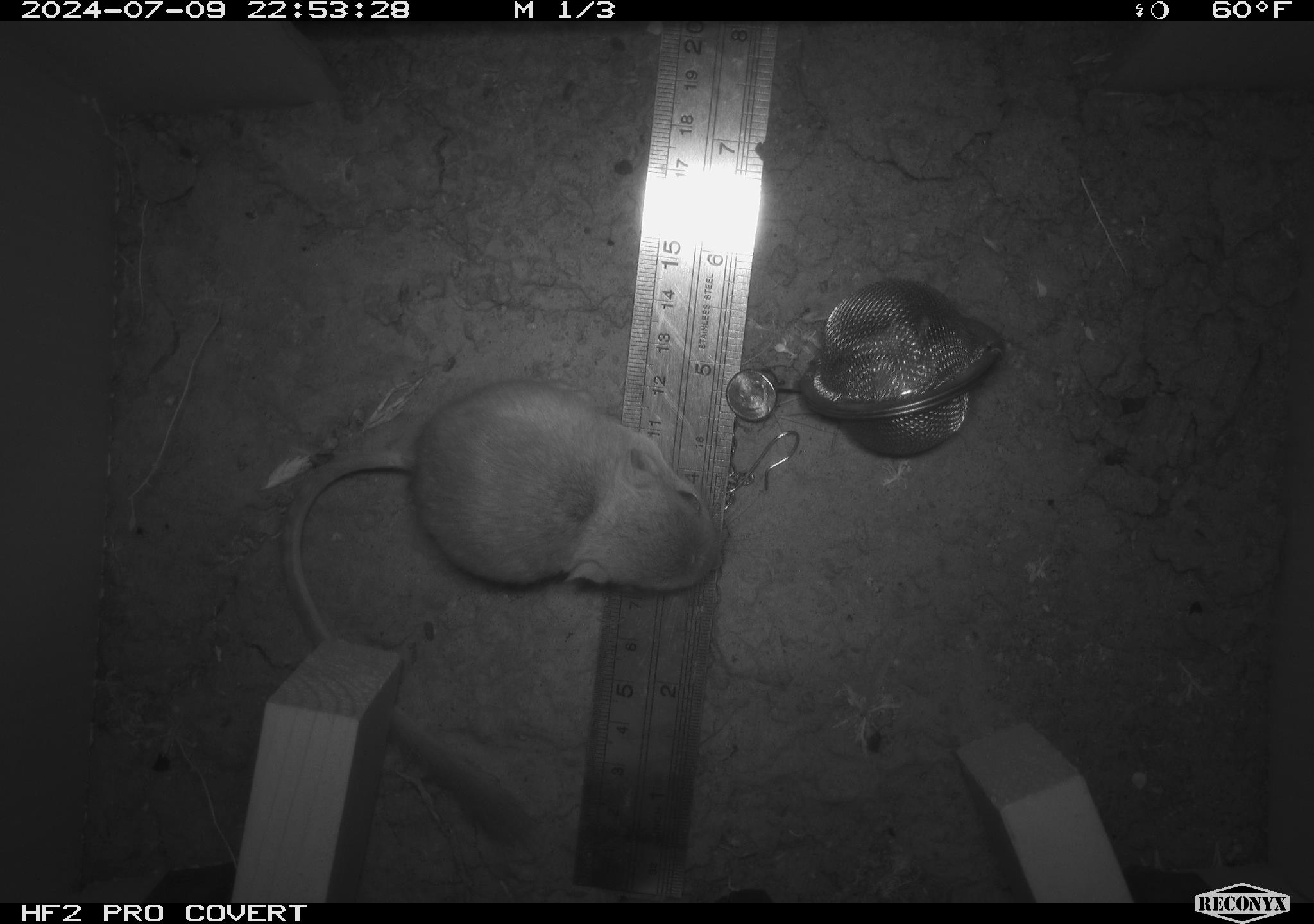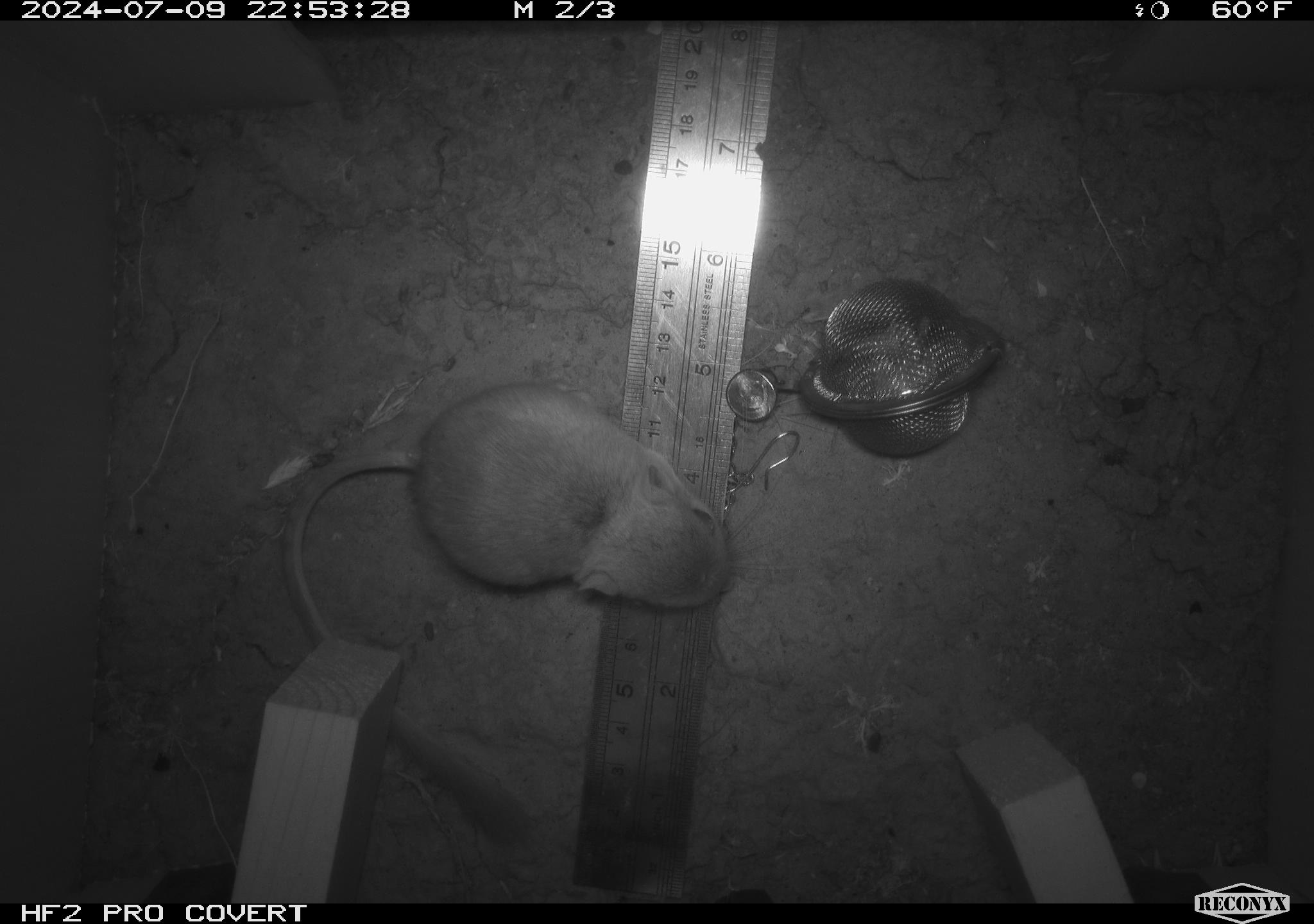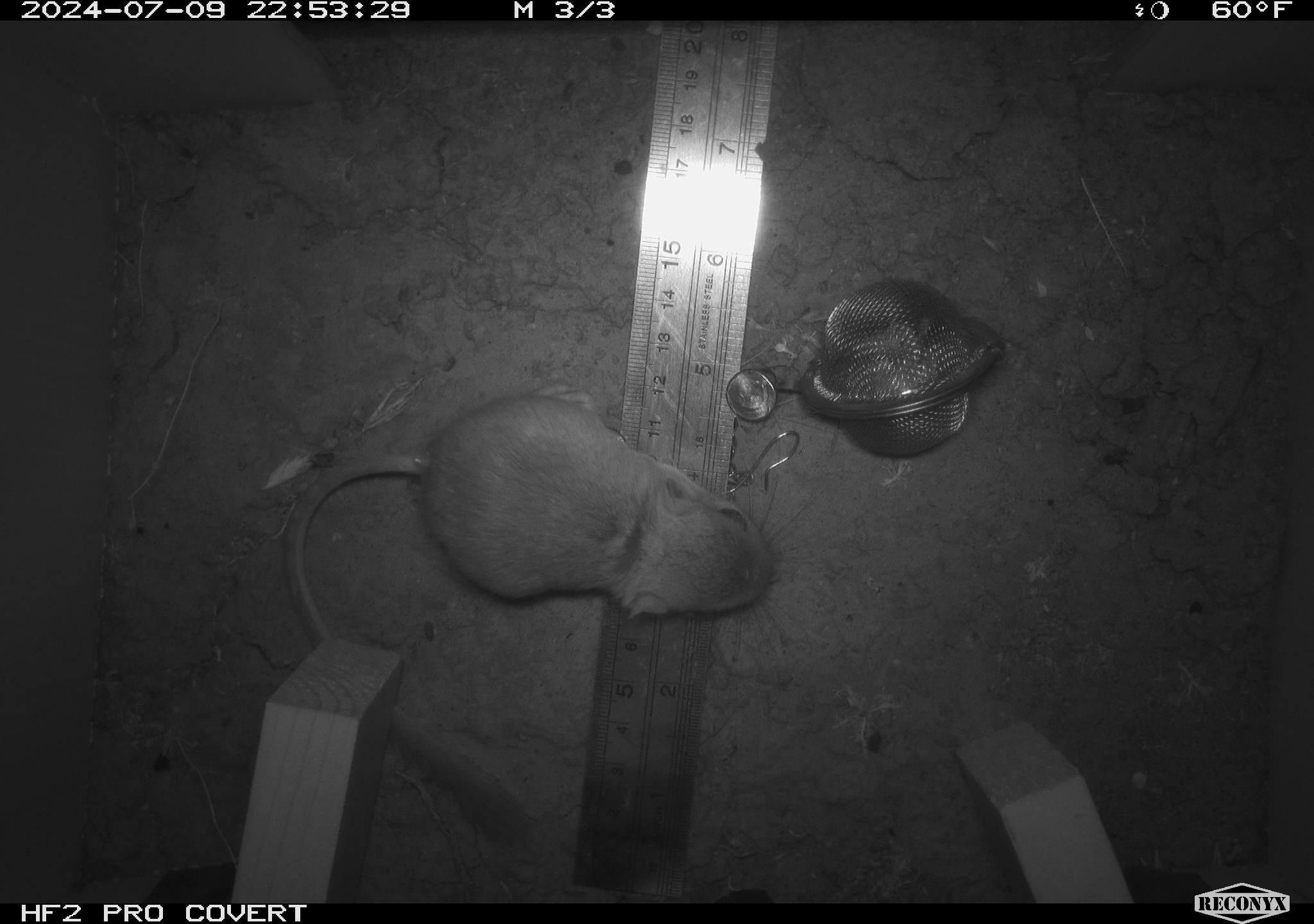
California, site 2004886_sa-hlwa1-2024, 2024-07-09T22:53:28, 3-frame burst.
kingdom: Animalia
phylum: Chordata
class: Mammalia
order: Rodentia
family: Heteromyidae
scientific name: Heteromyidae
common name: kangaroo rats and pocket mice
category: heteromyidae family